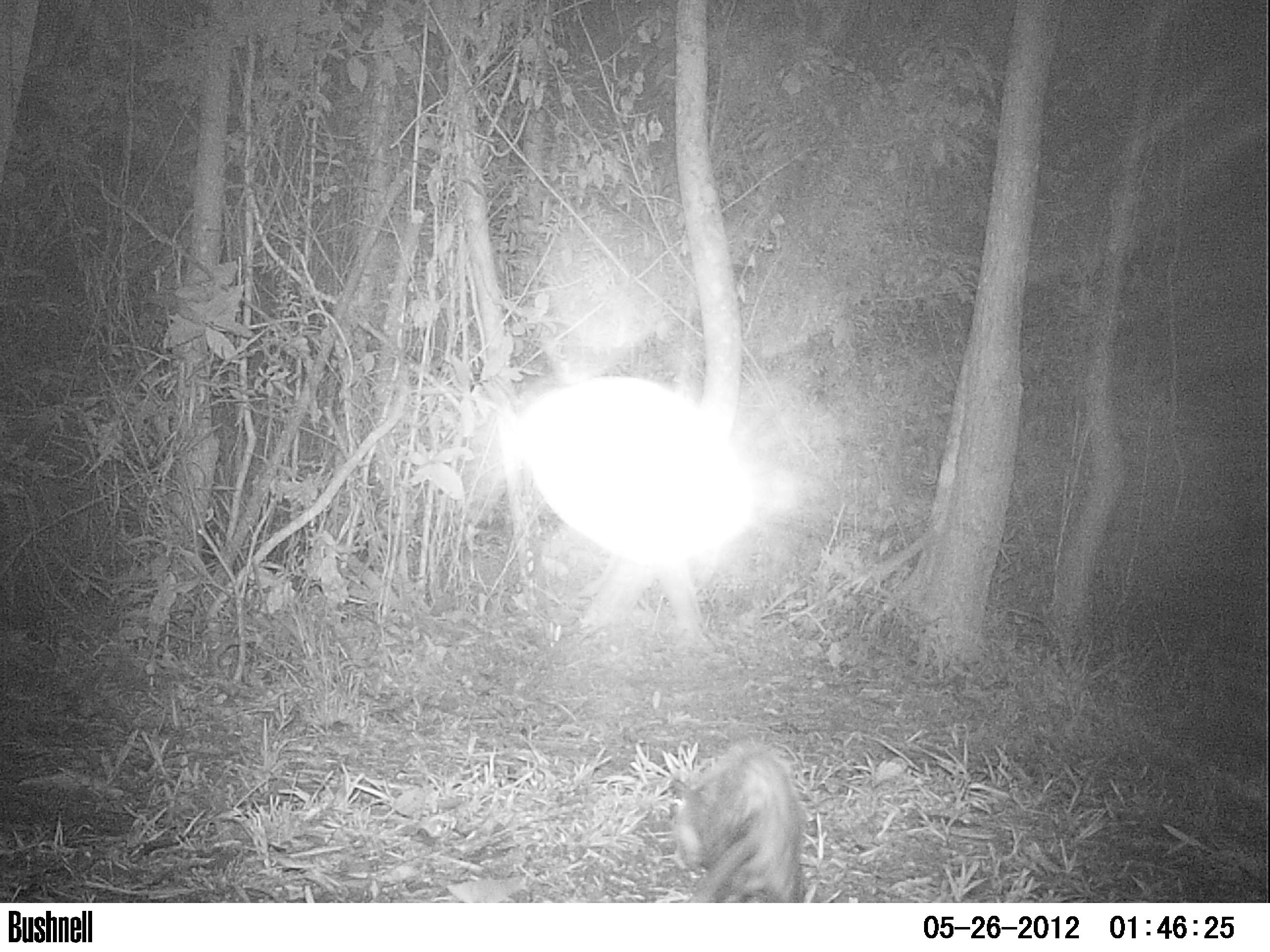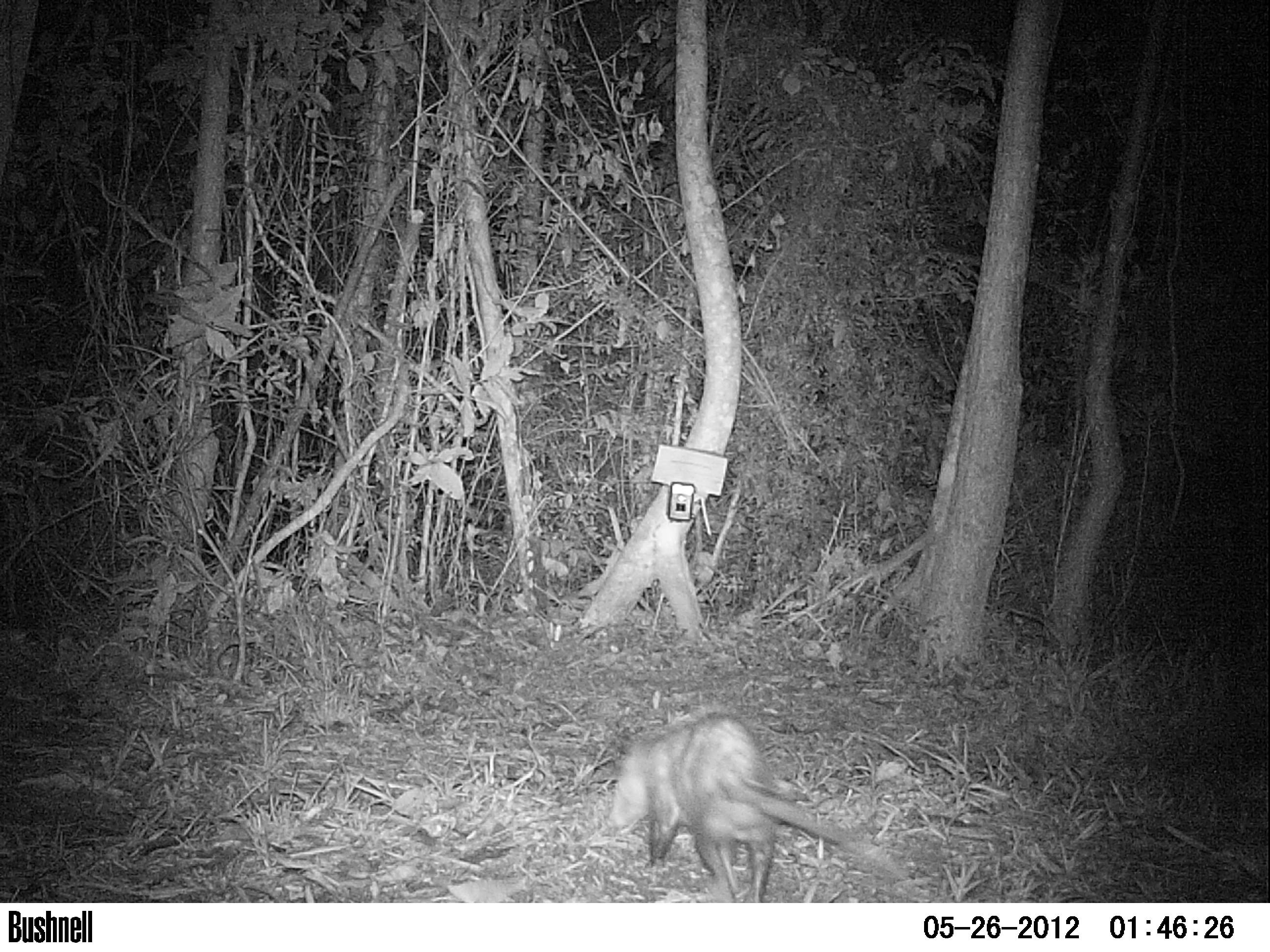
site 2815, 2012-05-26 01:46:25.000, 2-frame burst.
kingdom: Animalia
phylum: Chordata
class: Mammalia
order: Didelphimorphia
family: Didelphidae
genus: Didelphis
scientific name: Didelphis virginiana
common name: virginia opossum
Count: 1.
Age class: adult.